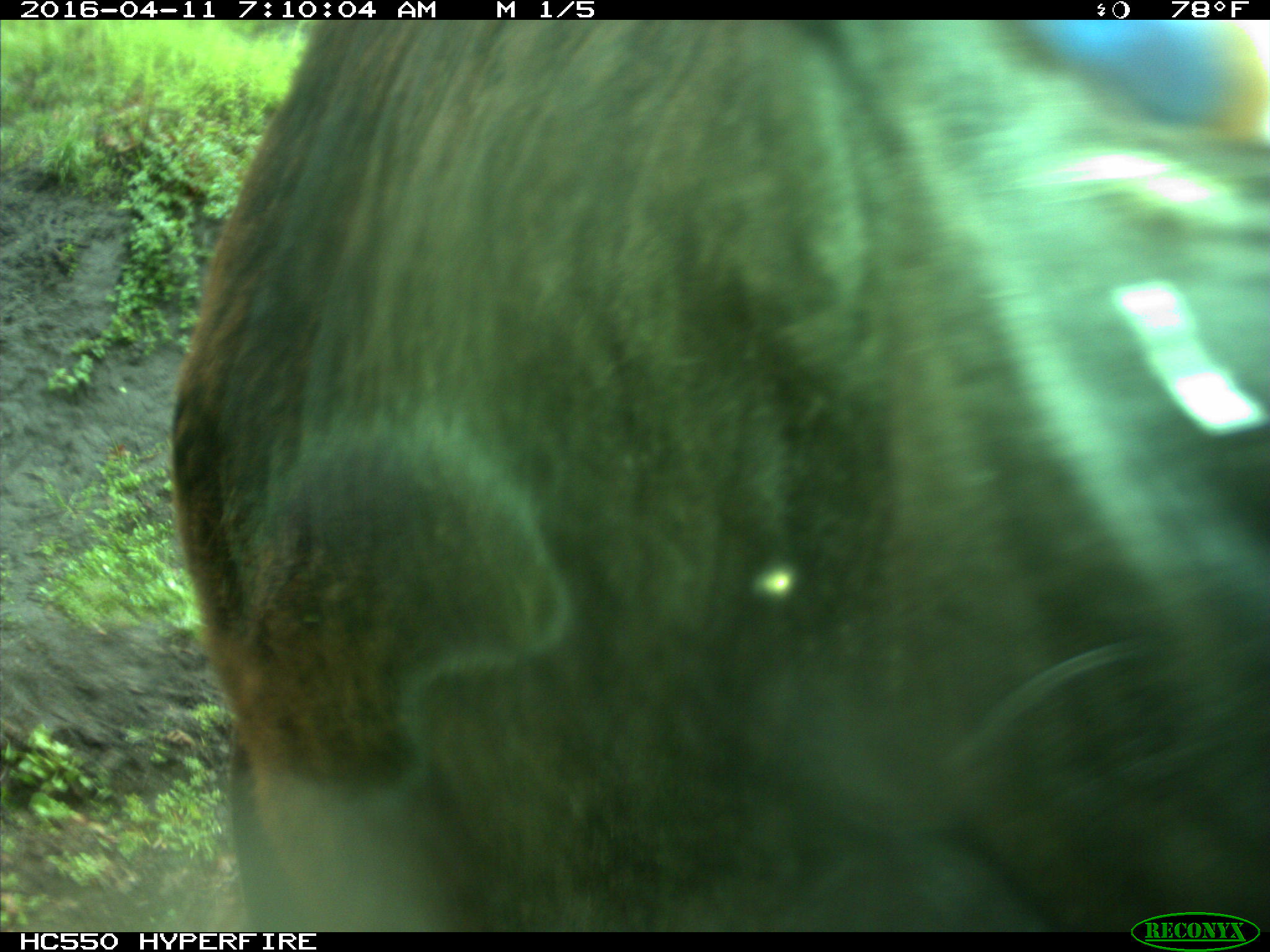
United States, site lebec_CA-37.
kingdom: Animalia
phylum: Chordata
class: Mammalia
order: Artiodactyla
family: Bovidae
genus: Bos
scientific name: Bos taurus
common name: domestic cow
Bos taurus (domestic cow).